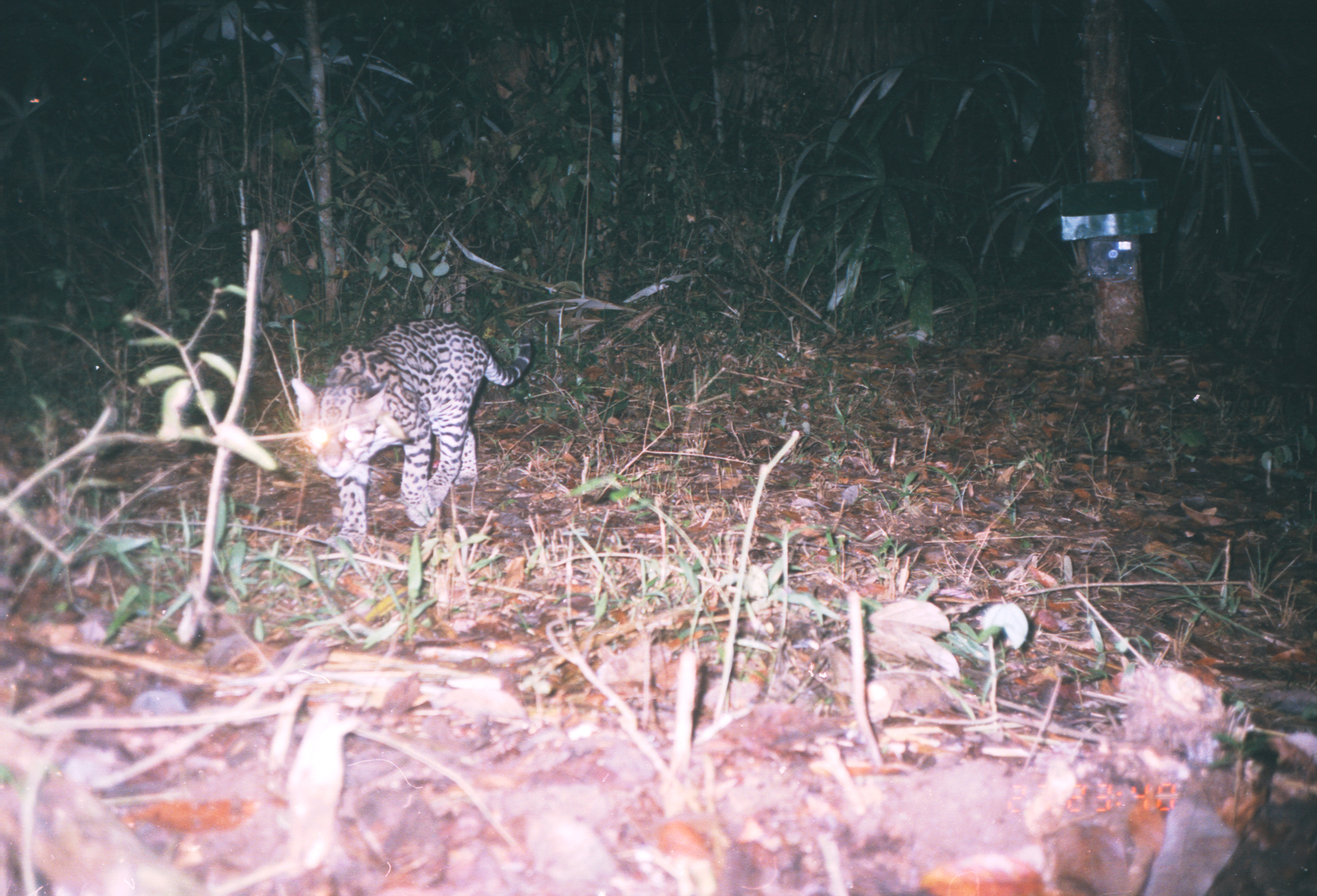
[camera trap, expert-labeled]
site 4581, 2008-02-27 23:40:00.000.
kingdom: Animalia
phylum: Chordata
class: Mammalia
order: Carnivora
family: Felidae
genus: Leopardus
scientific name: Leopardus pardalis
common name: ocelot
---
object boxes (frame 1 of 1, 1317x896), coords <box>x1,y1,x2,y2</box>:
leopardus pardalis: <box>289,314,533,554</box>